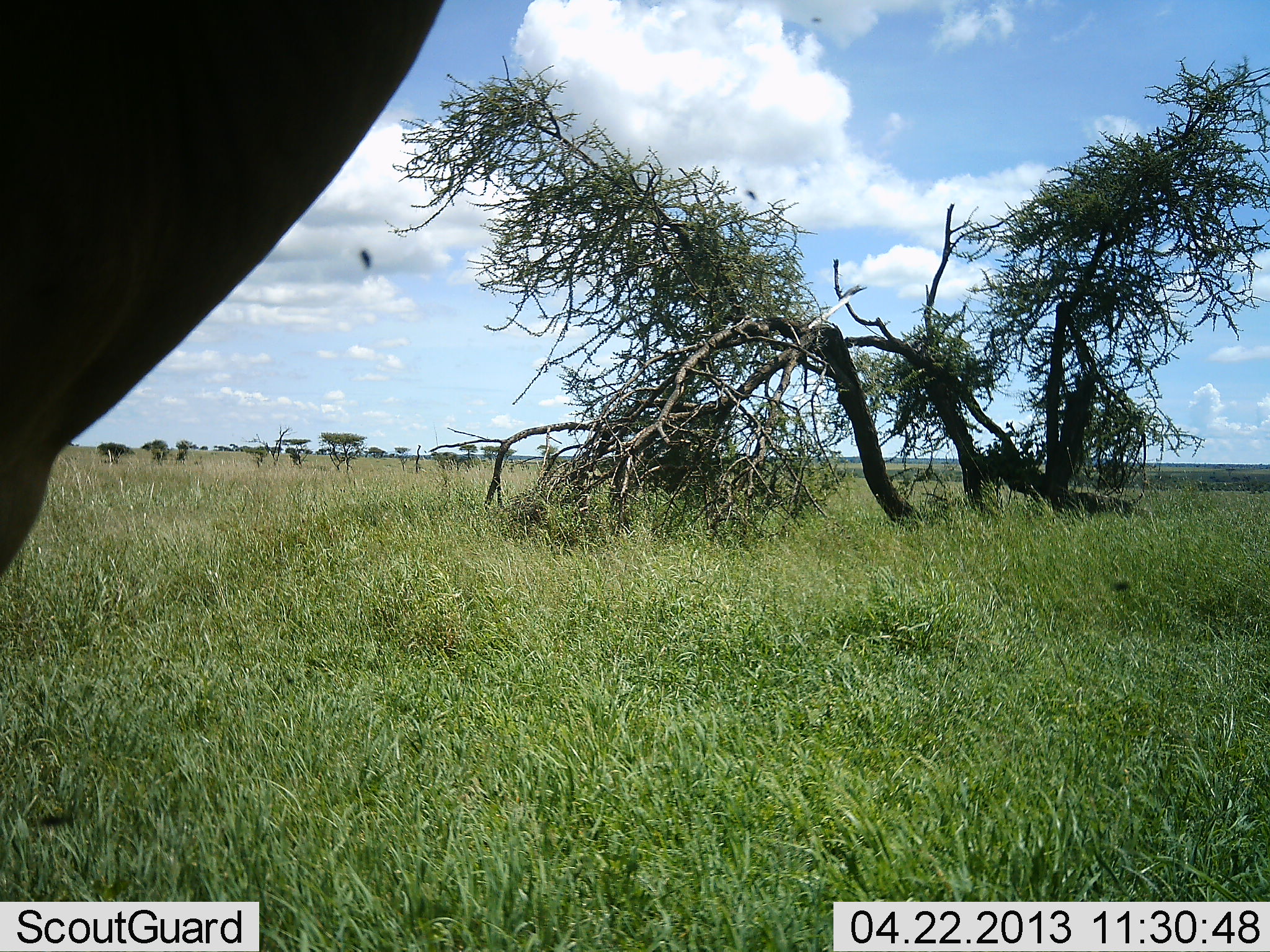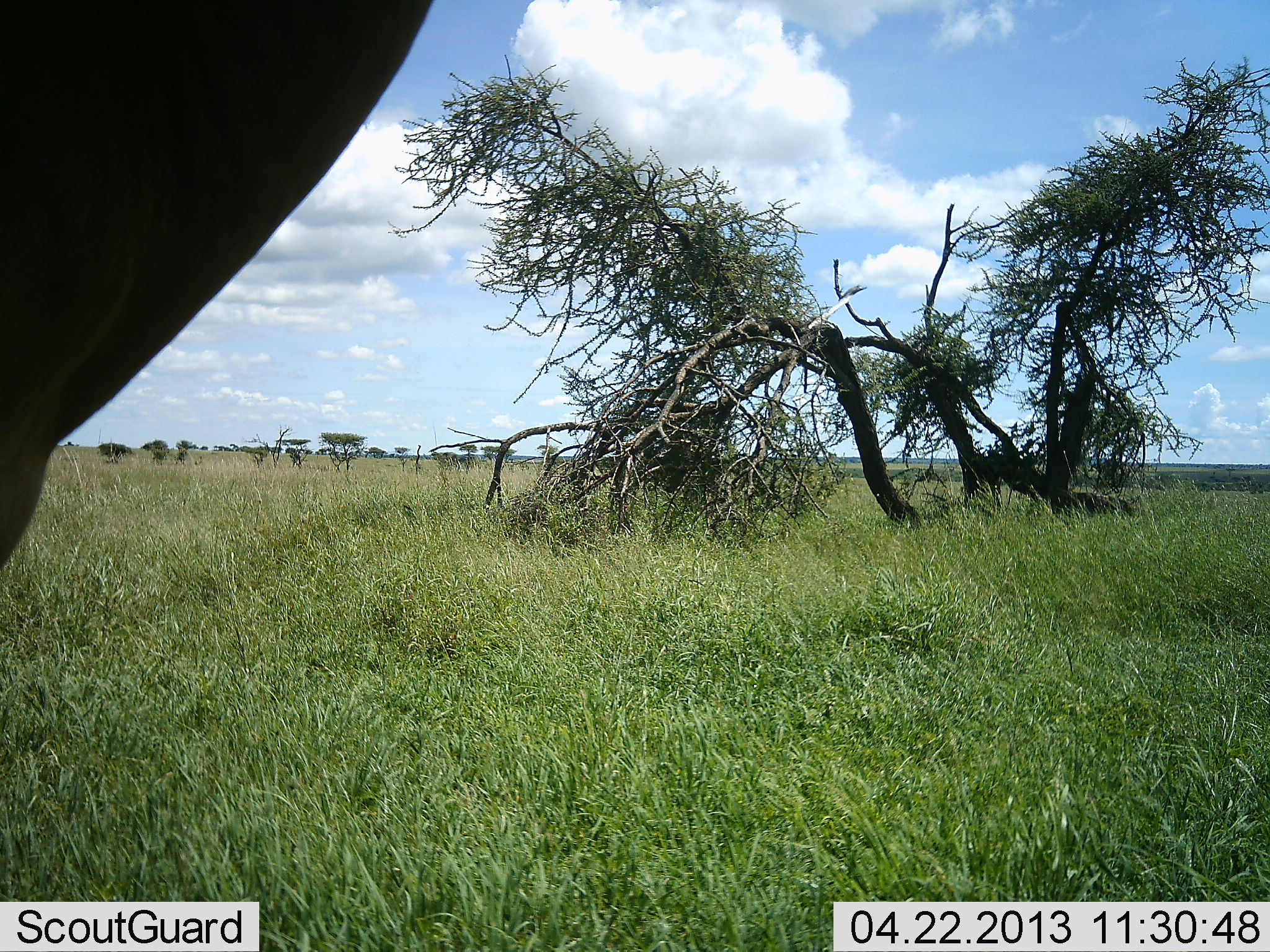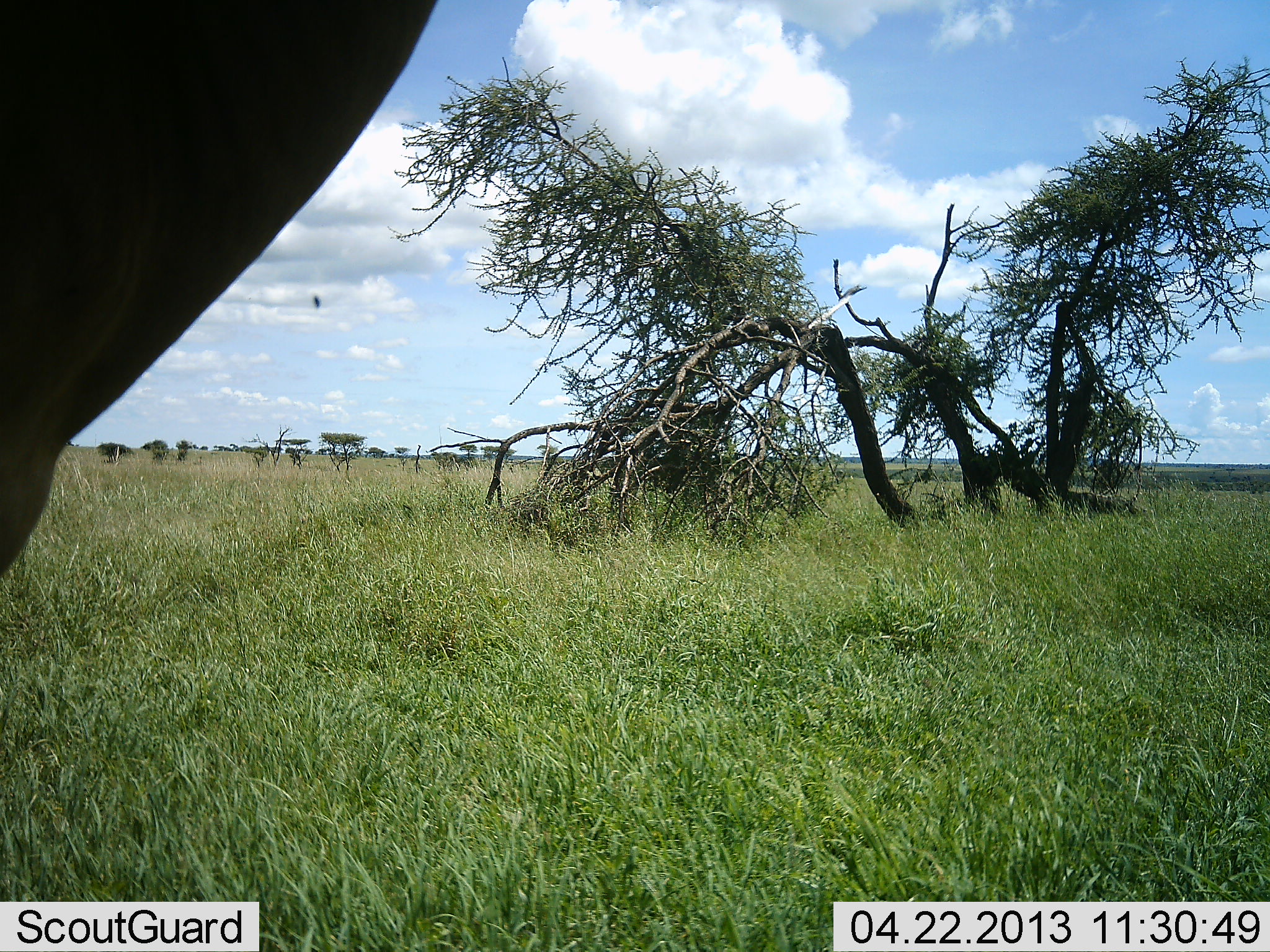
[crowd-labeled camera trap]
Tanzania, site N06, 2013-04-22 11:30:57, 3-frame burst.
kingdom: Animalia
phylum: Chordata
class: Mammalia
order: Artiodactyla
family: Bovidae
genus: Alcelaphus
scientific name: Alcelaphus buselaphus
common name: hartebeest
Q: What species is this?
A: Hartebeest (Alcelaphus buselaphus).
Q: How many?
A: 1.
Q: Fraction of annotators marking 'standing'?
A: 100%.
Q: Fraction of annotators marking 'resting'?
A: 0%.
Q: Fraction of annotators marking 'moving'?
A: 0%.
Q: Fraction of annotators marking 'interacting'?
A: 0%.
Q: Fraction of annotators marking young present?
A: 0%.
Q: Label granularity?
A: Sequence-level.